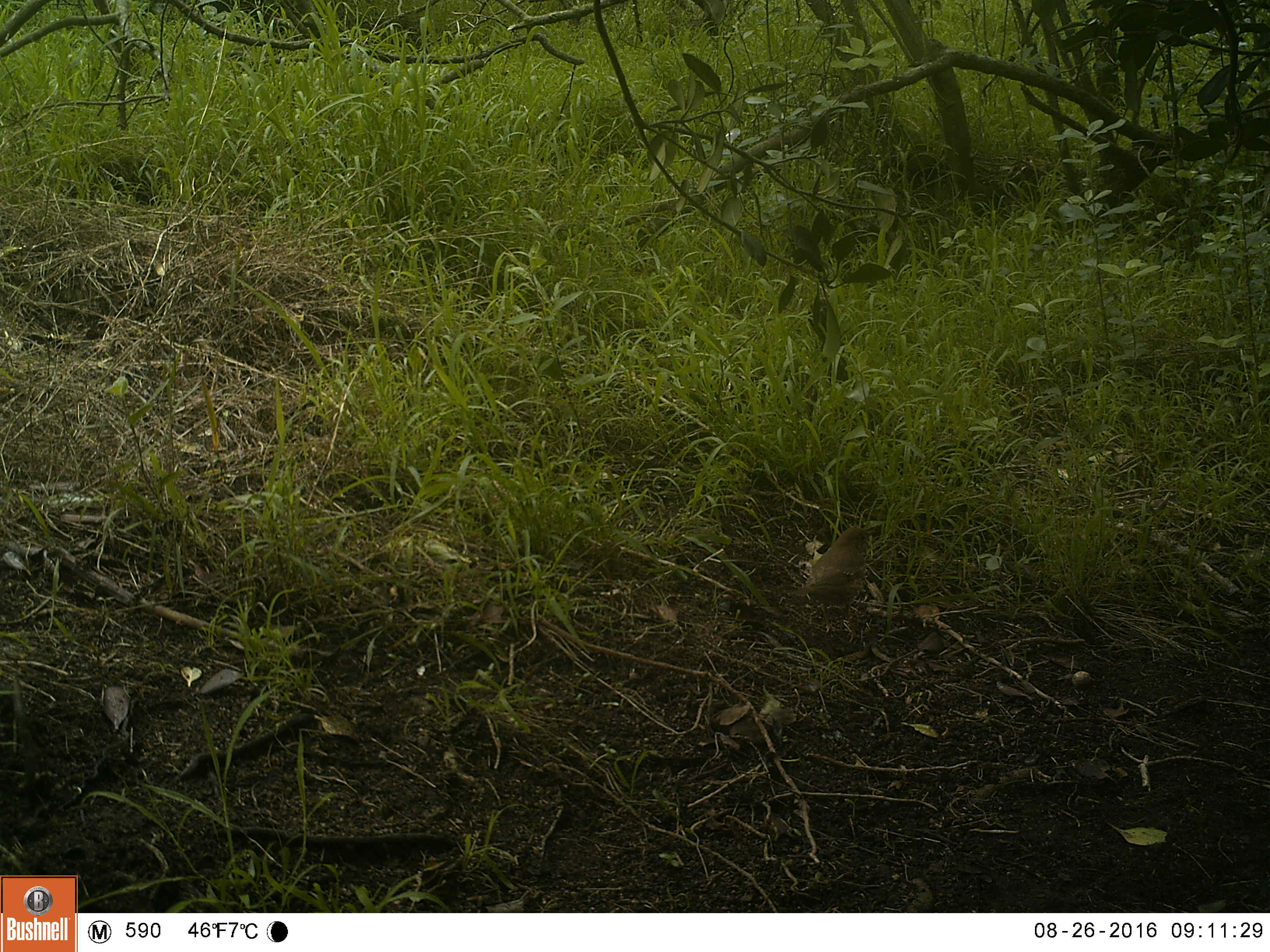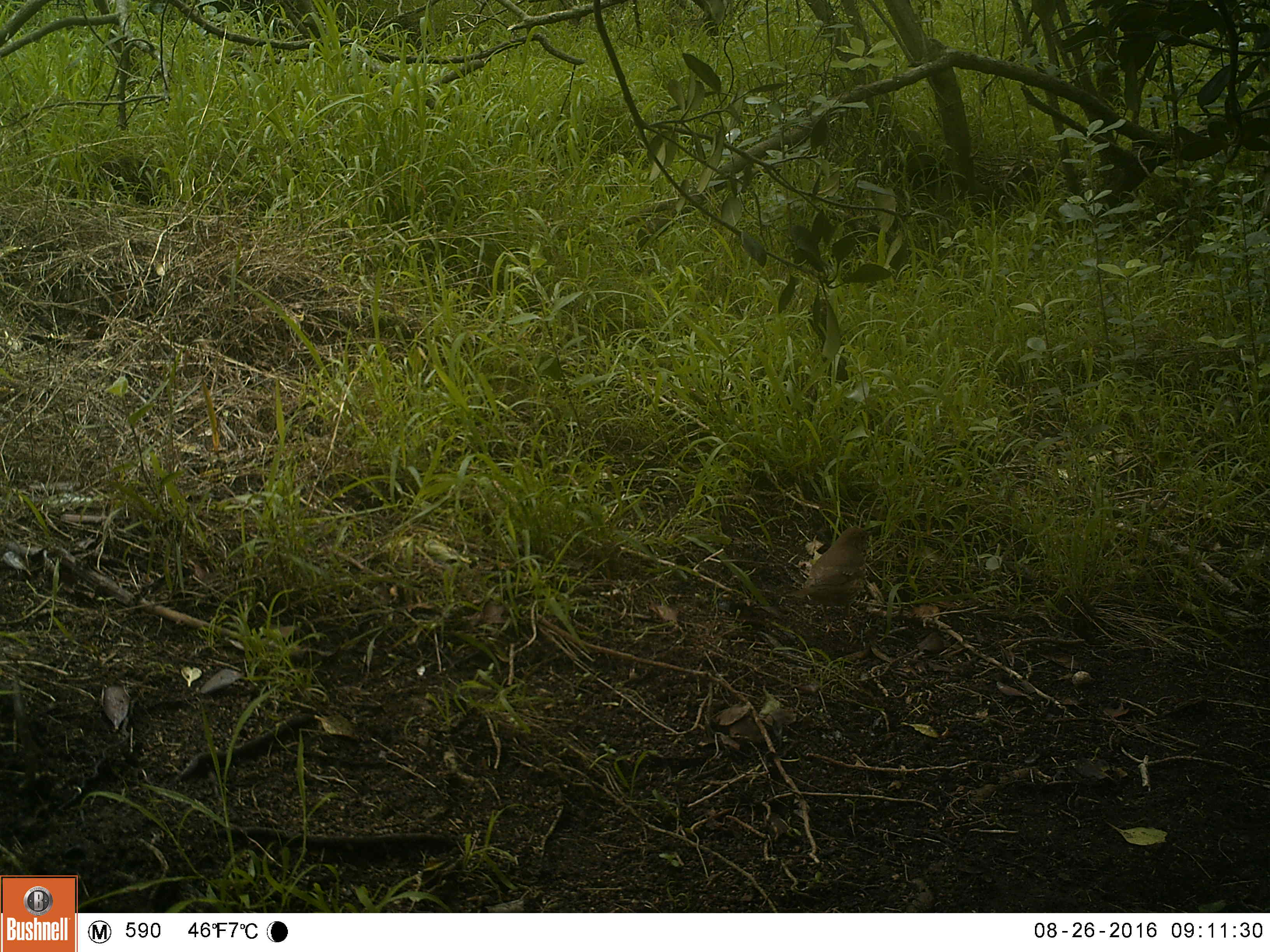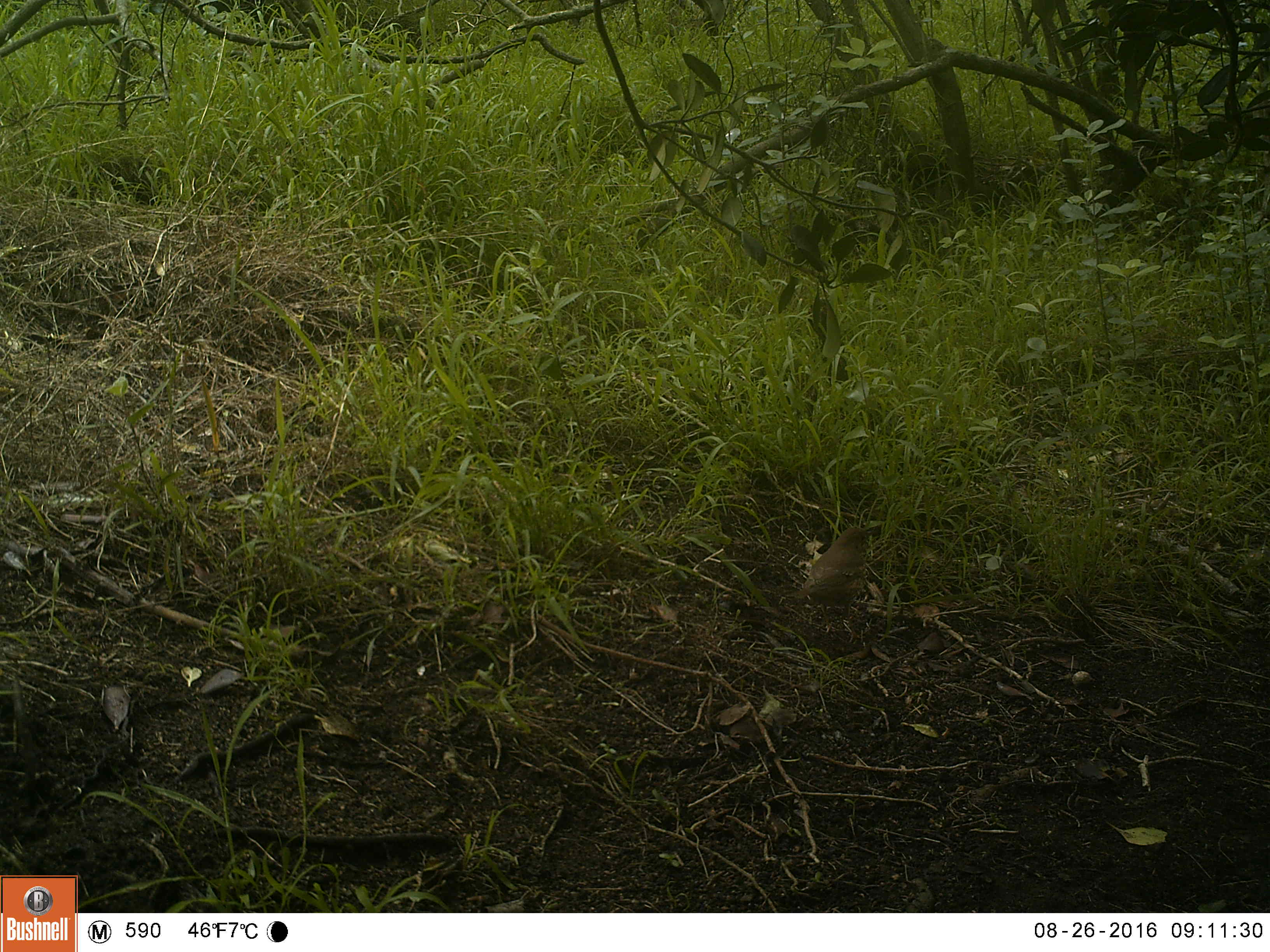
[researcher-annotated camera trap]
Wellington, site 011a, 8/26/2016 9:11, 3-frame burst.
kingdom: Animalia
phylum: Chordata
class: Aves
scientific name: Aves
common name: bird